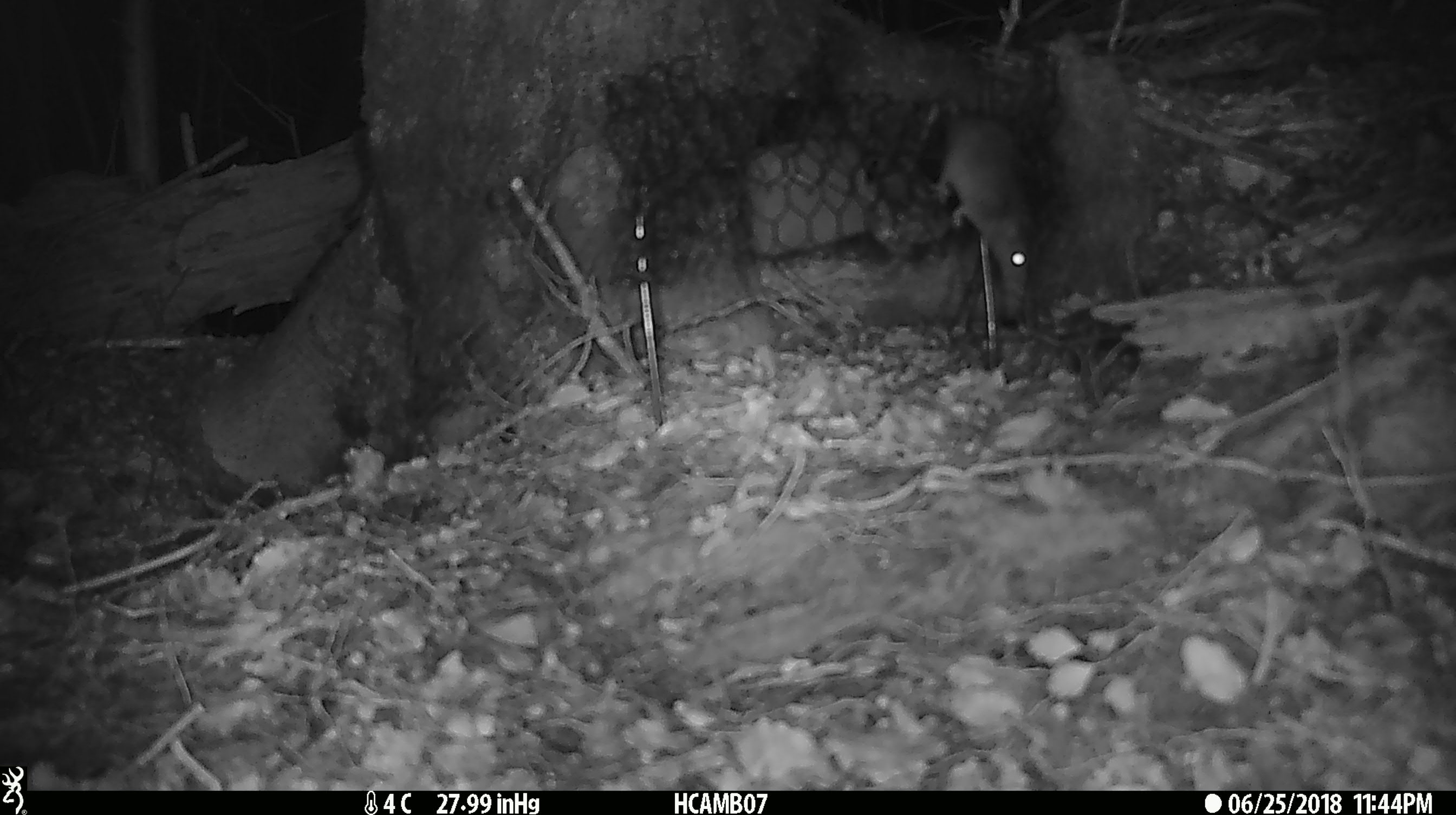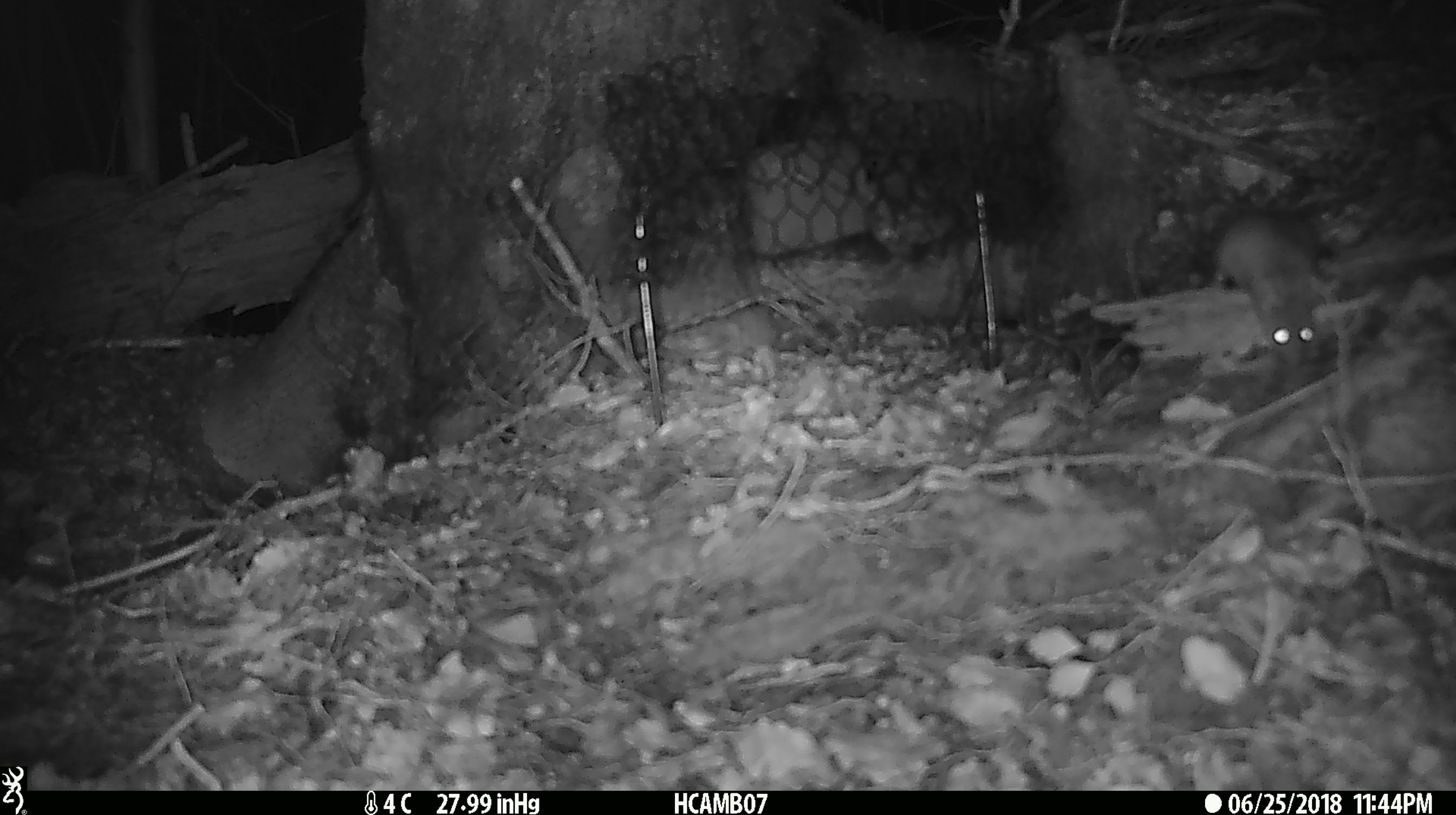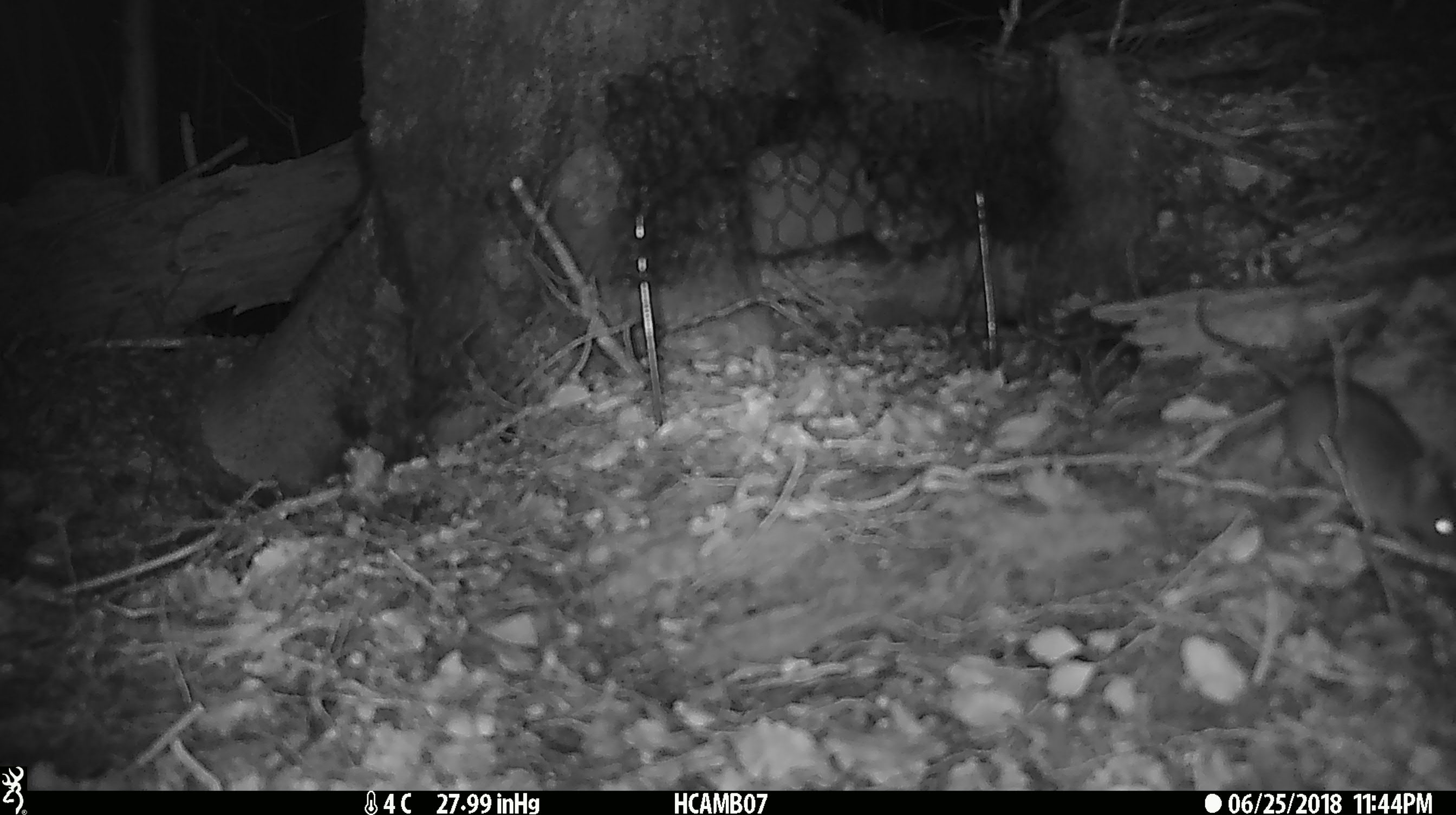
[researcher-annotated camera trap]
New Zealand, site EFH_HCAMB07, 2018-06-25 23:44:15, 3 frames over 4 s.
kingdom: Animalia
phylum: Chordata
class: Mammalia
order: Rodentia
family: Muridae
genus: Mus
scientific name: Mus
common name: mouse